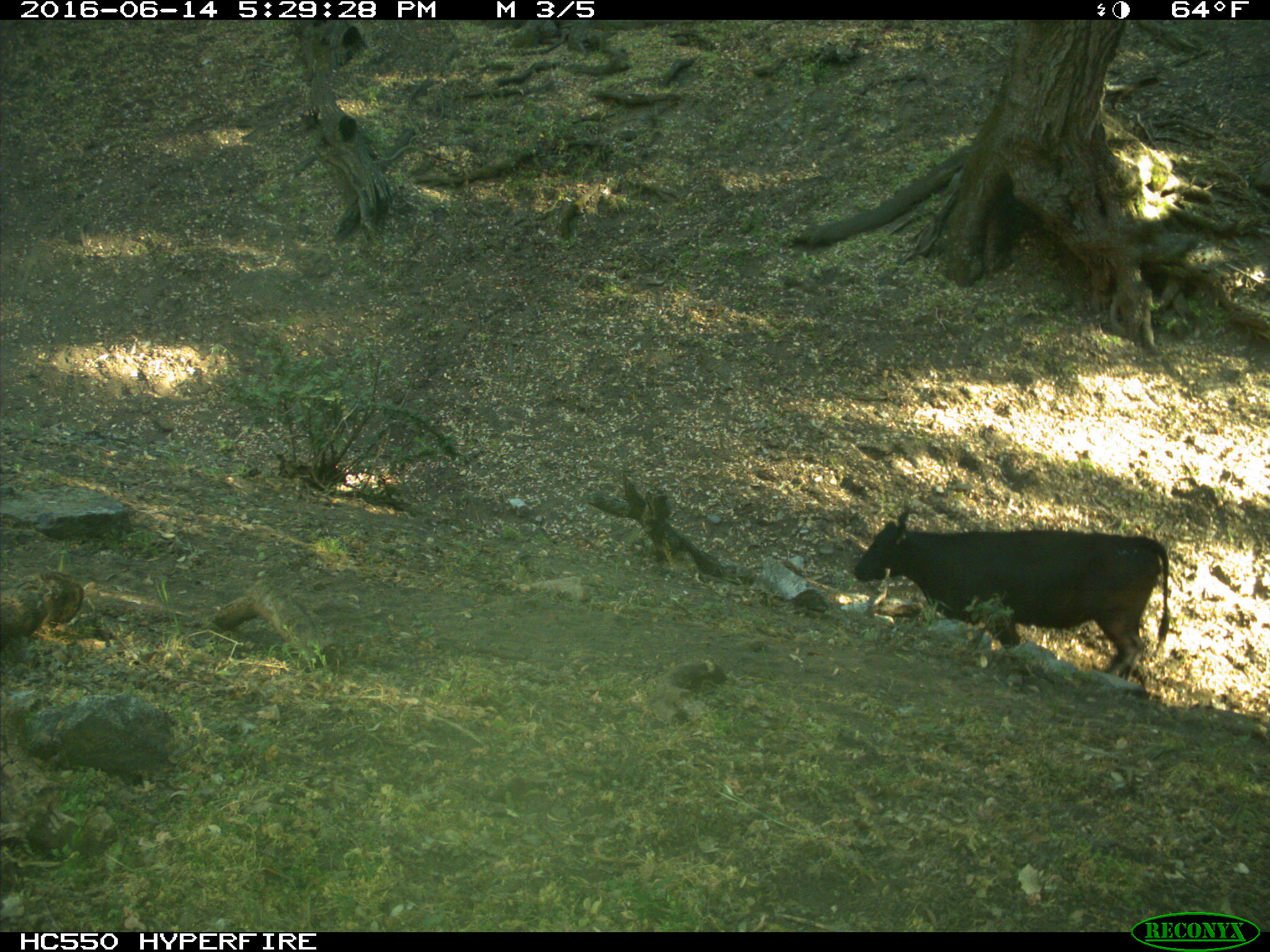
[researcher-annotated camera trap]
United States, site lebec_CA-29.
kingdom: Animalia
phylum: Chordata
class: Mammalia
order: Artiodactyla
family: Bovidae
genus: Bos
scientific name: Bos taurus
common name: domestic cow